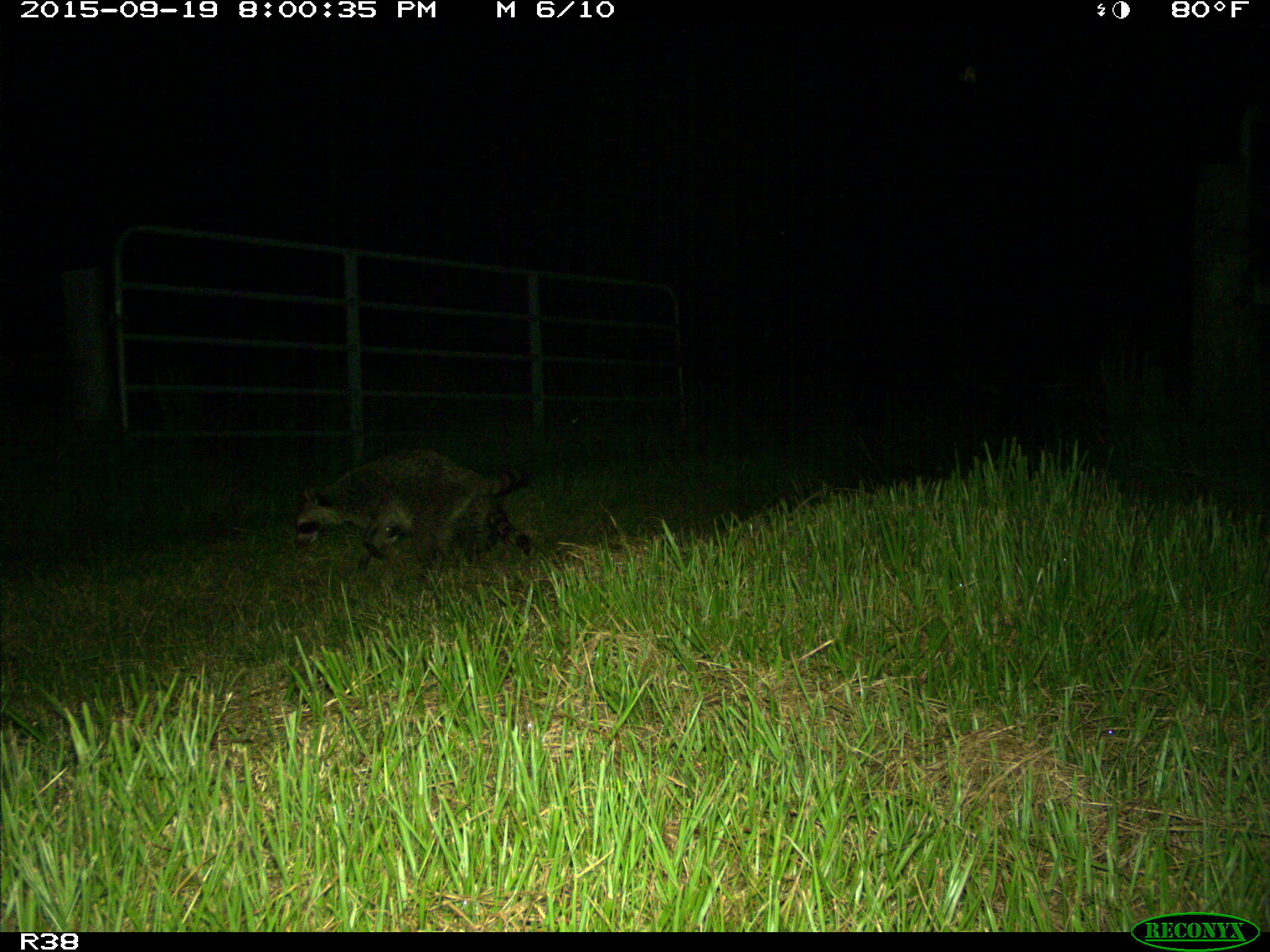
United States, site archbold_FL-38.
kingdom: Animalia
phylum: Chordata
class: Mammalia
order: Carnivora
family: Procyonidae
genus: Procyon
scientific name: Procyon lotor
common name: common raccoon